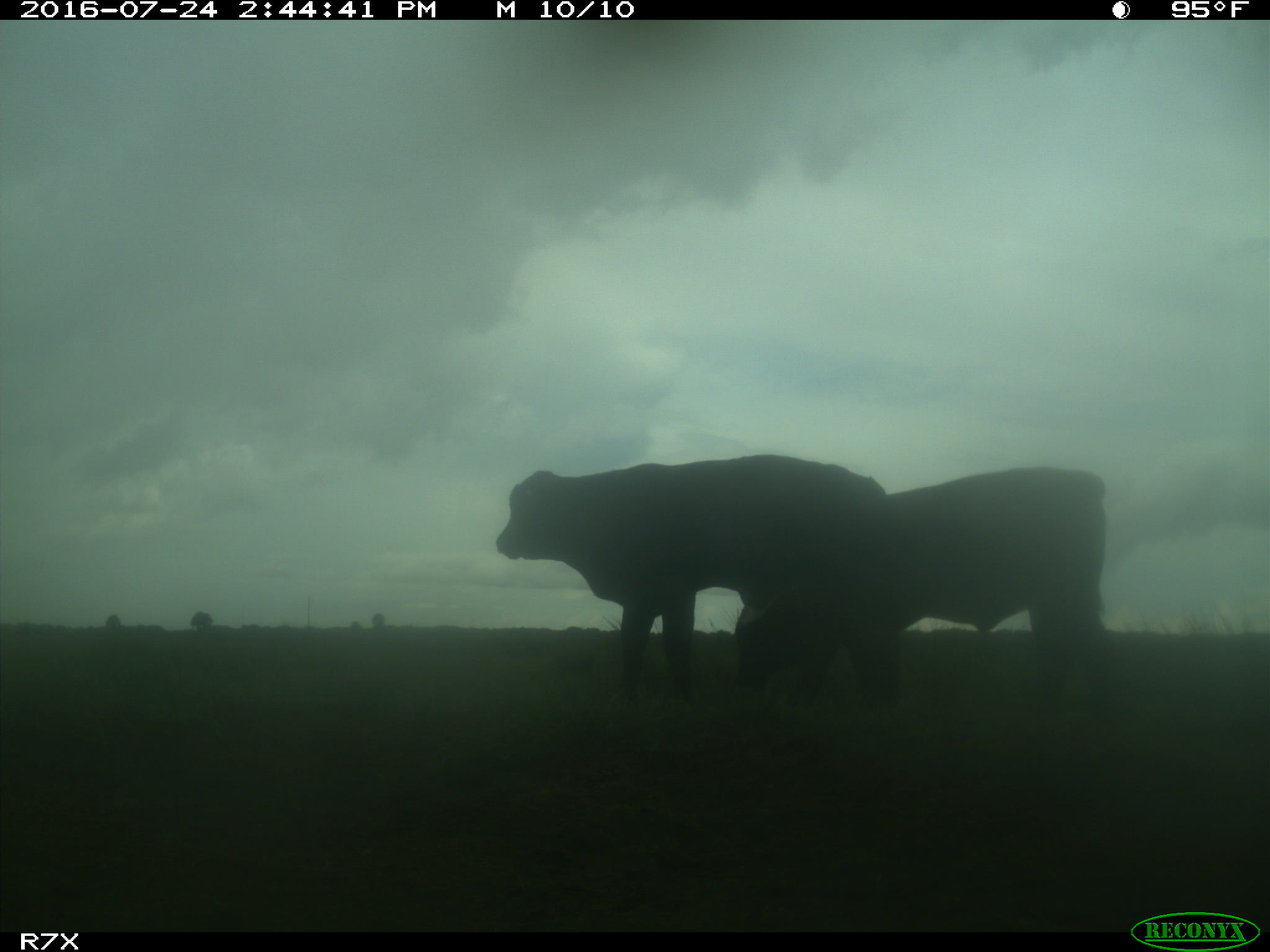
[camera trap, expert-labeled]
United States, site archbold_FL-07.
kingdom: Animalia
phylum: Chordata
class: Mammalia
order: Artiodactyla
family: Bovidae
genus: Bos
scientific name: Bos taurus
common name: domestic cow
Bos taurus (domestic cow).